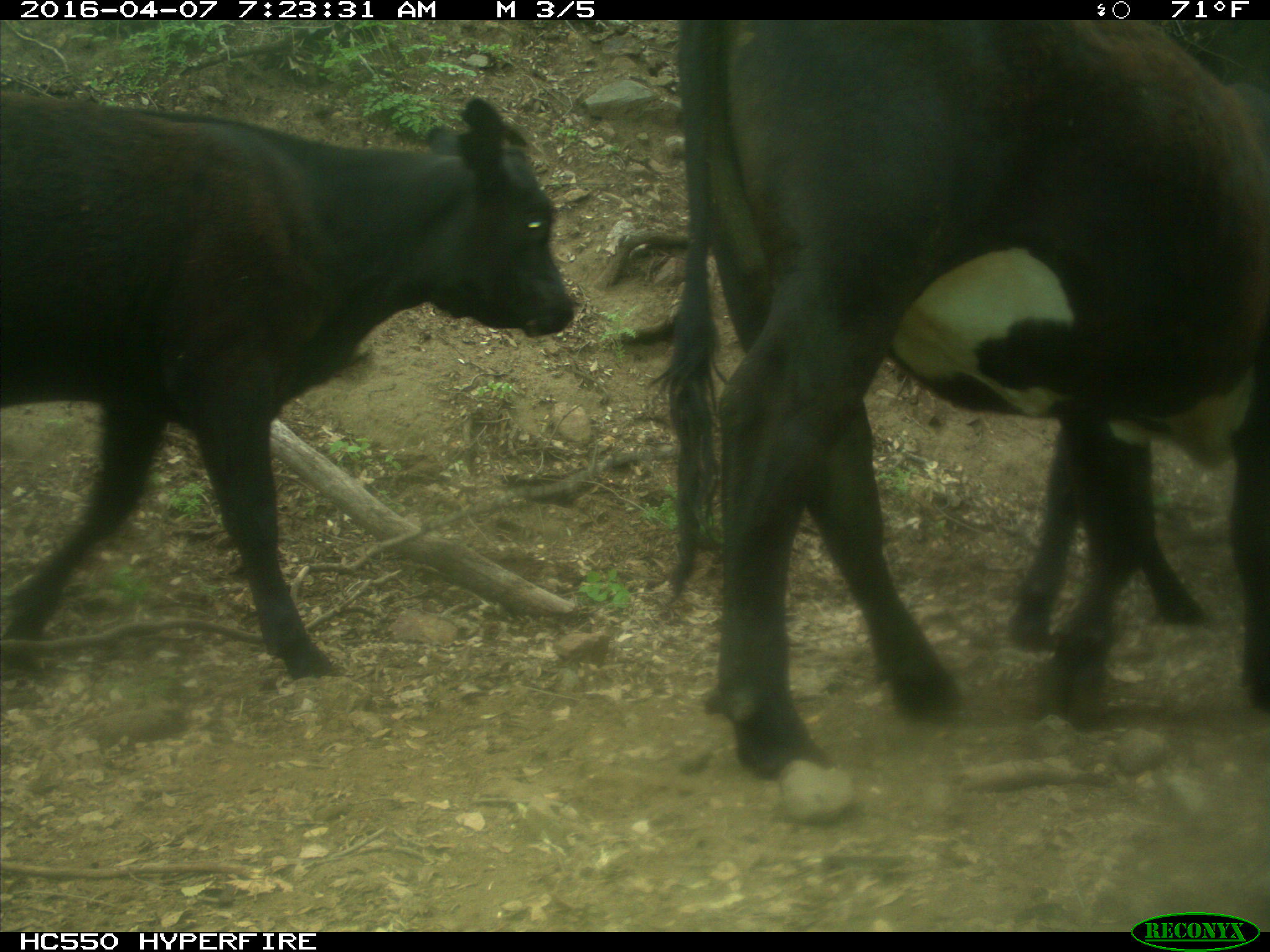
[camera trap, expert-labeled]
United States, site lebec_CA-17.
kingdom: Animalia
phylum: Chordata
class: Mammalia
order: Artiodactyla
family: Bovidae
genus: Bos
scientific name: Bos taurus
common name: domestic cow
Bos taurus (domestic cow).